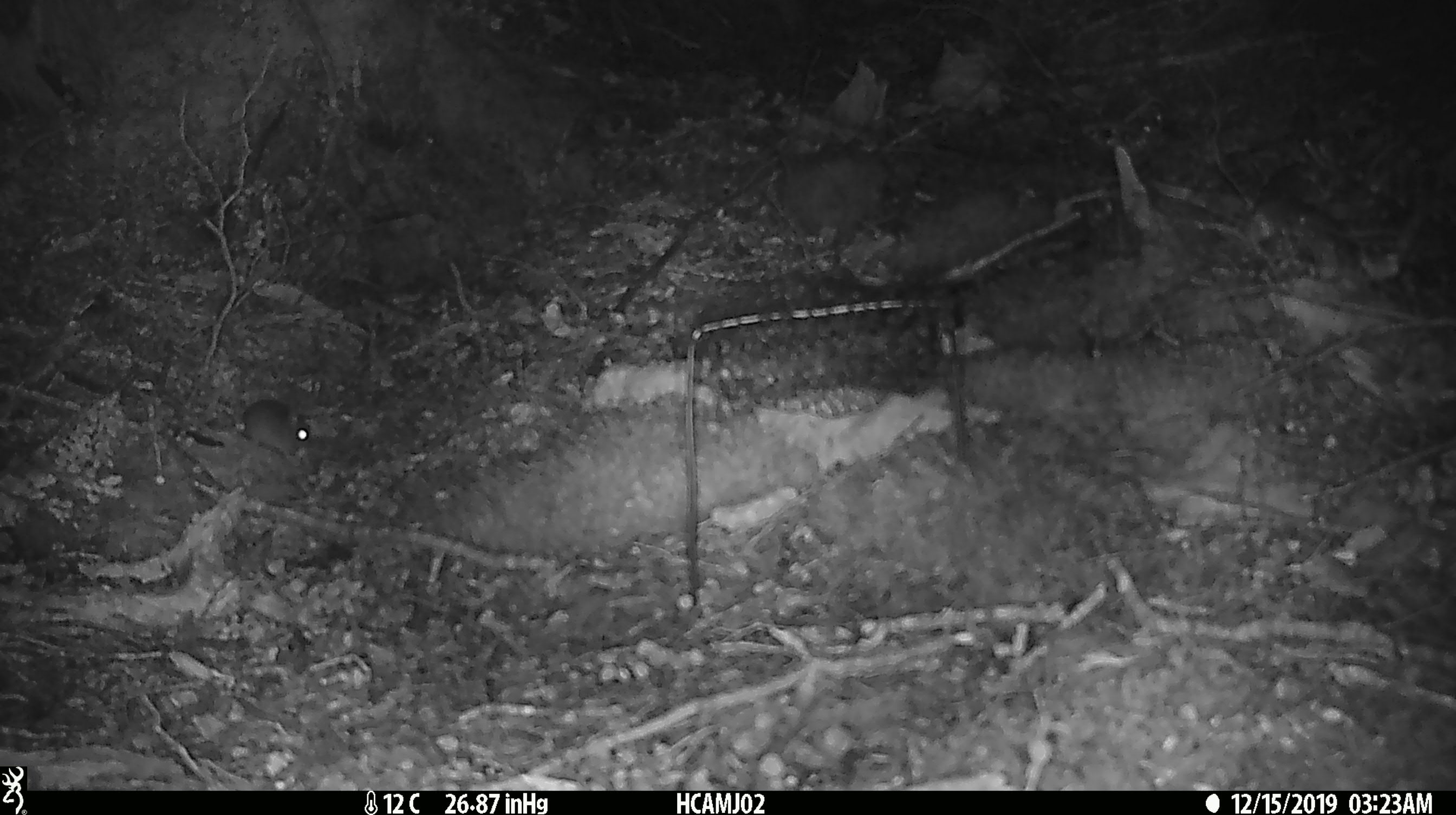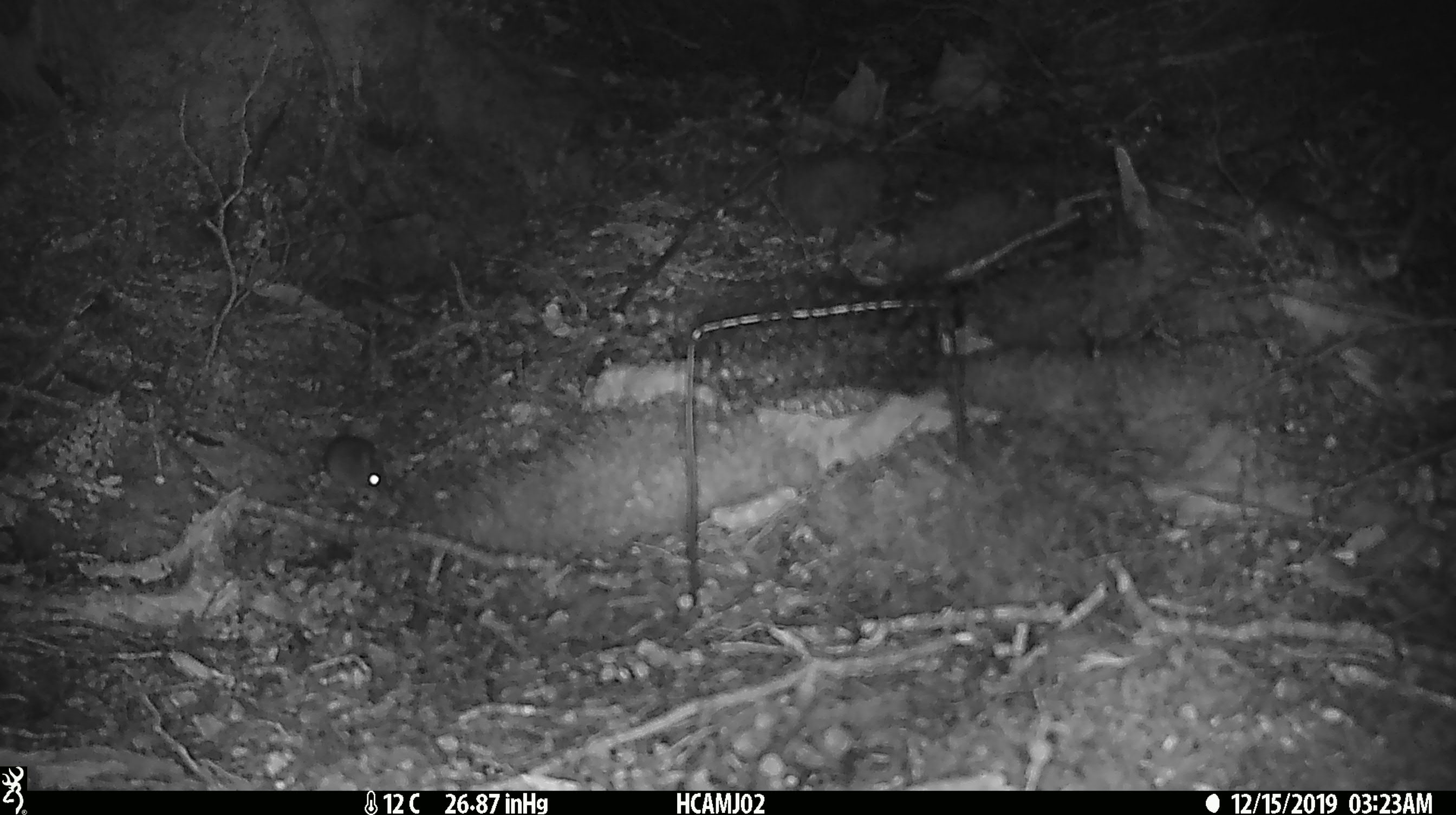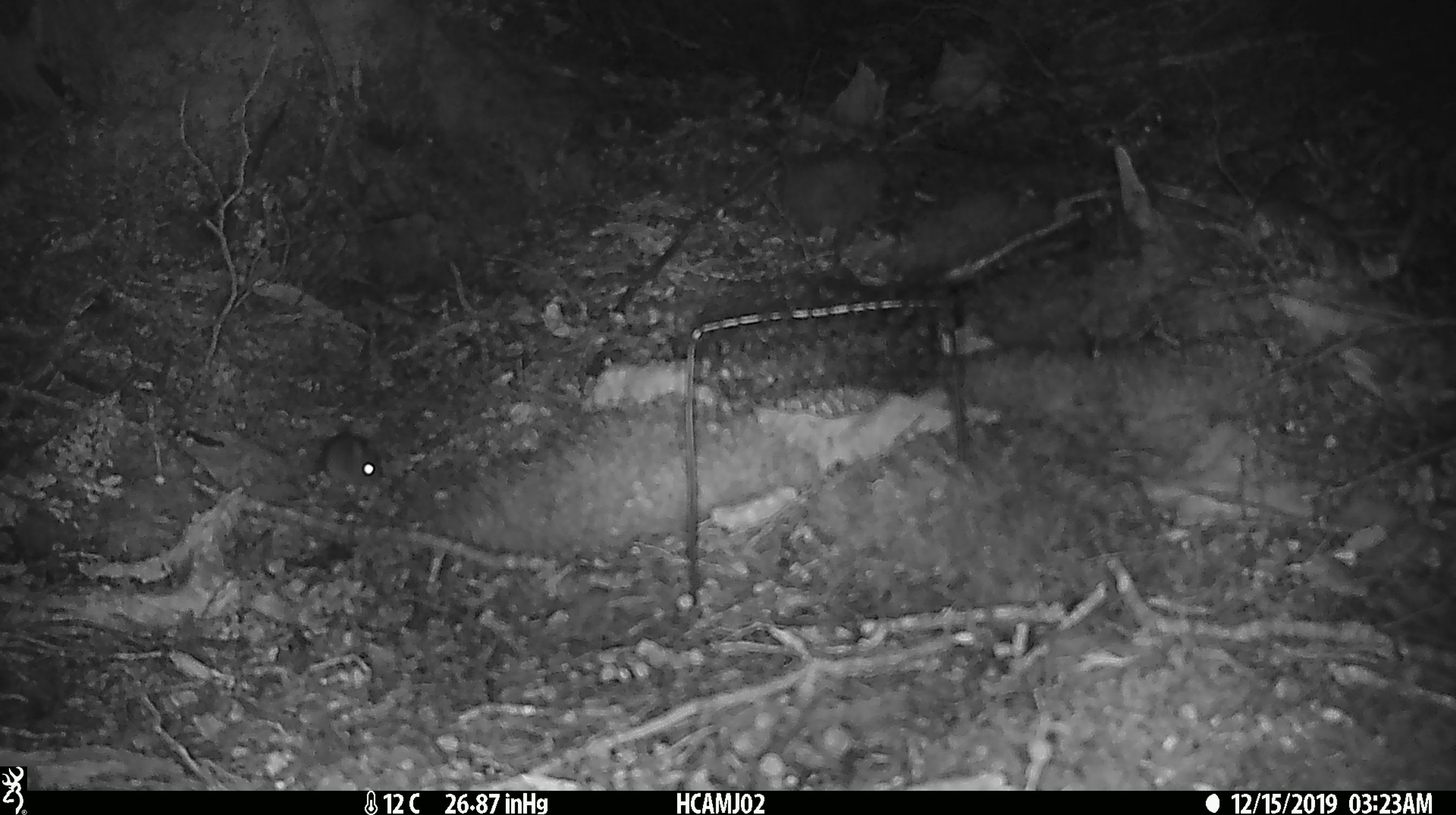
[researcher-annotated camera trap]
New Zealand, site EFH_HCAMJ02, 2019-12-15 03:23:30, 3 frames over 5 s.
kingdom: Animalia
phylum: Chordata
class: Mammalia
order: Rodentia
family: Muridae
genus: Mus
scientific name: Mus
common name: mouse